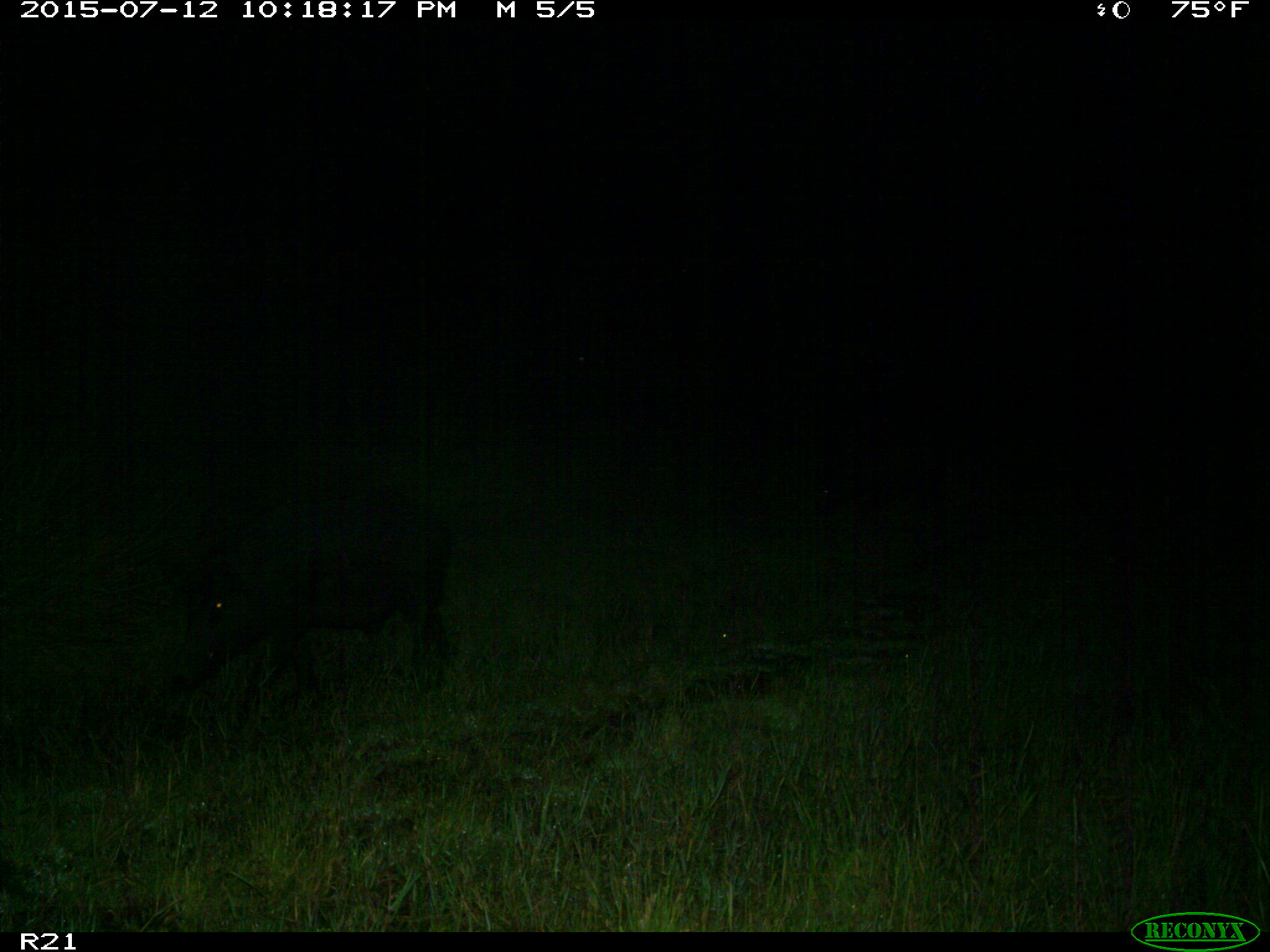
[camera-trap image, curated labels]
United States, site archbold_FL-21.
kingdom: Animalia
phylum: Chordata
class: Mammalia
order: Artiodactyla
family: Suidae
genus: Sus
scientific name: Sus scrofa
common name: wild boar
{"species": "Sus scrofa (wild boar)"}